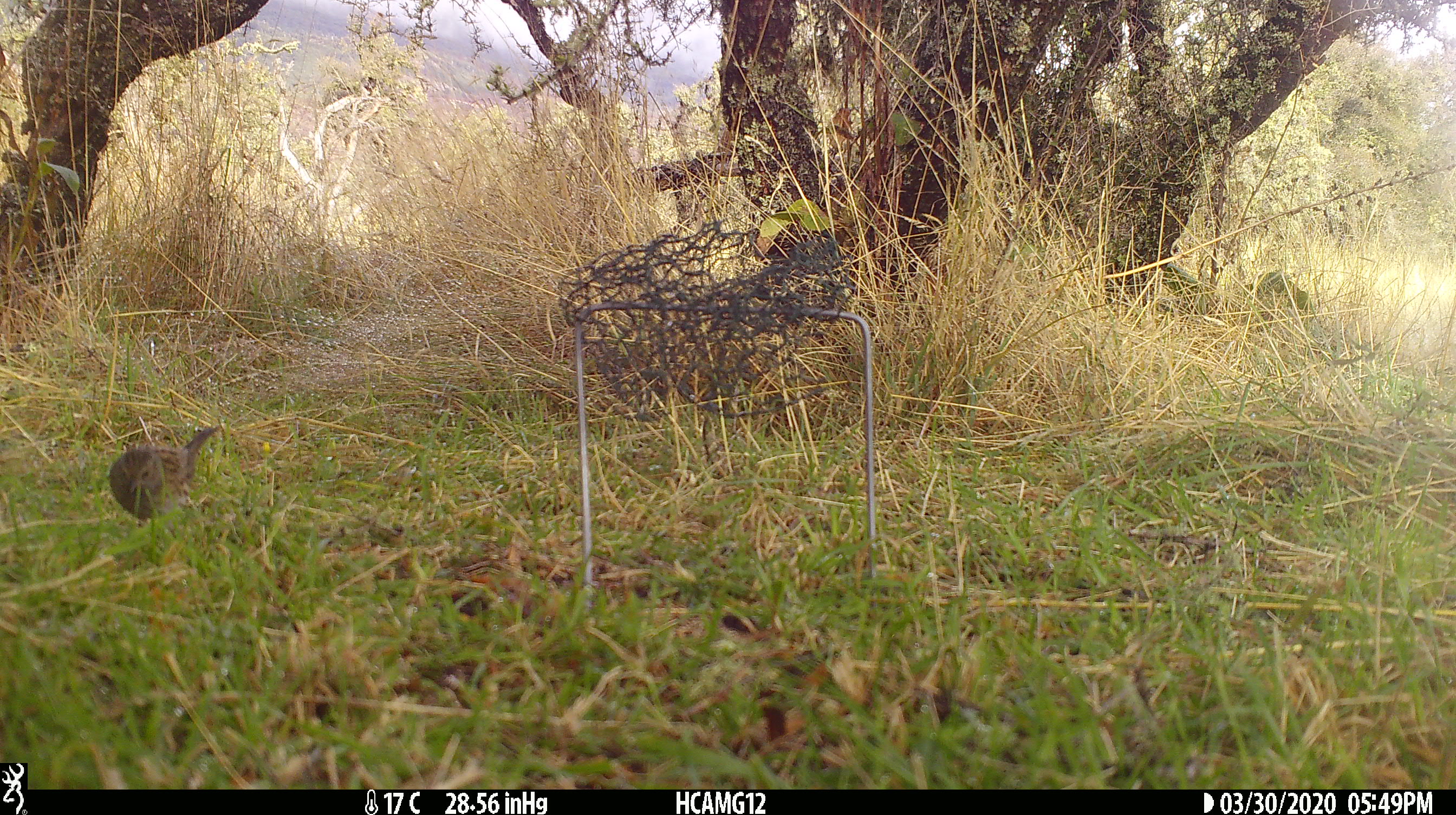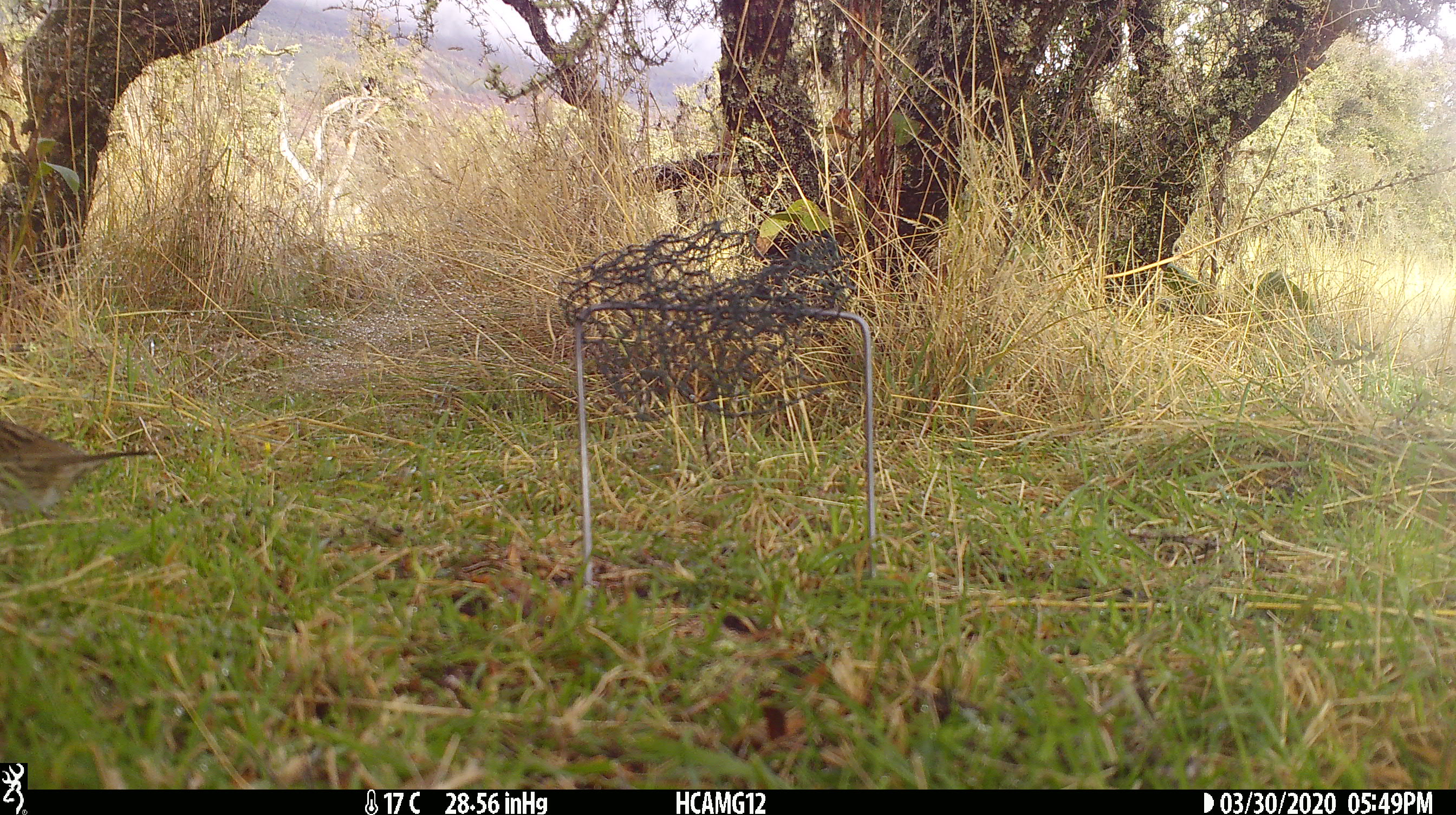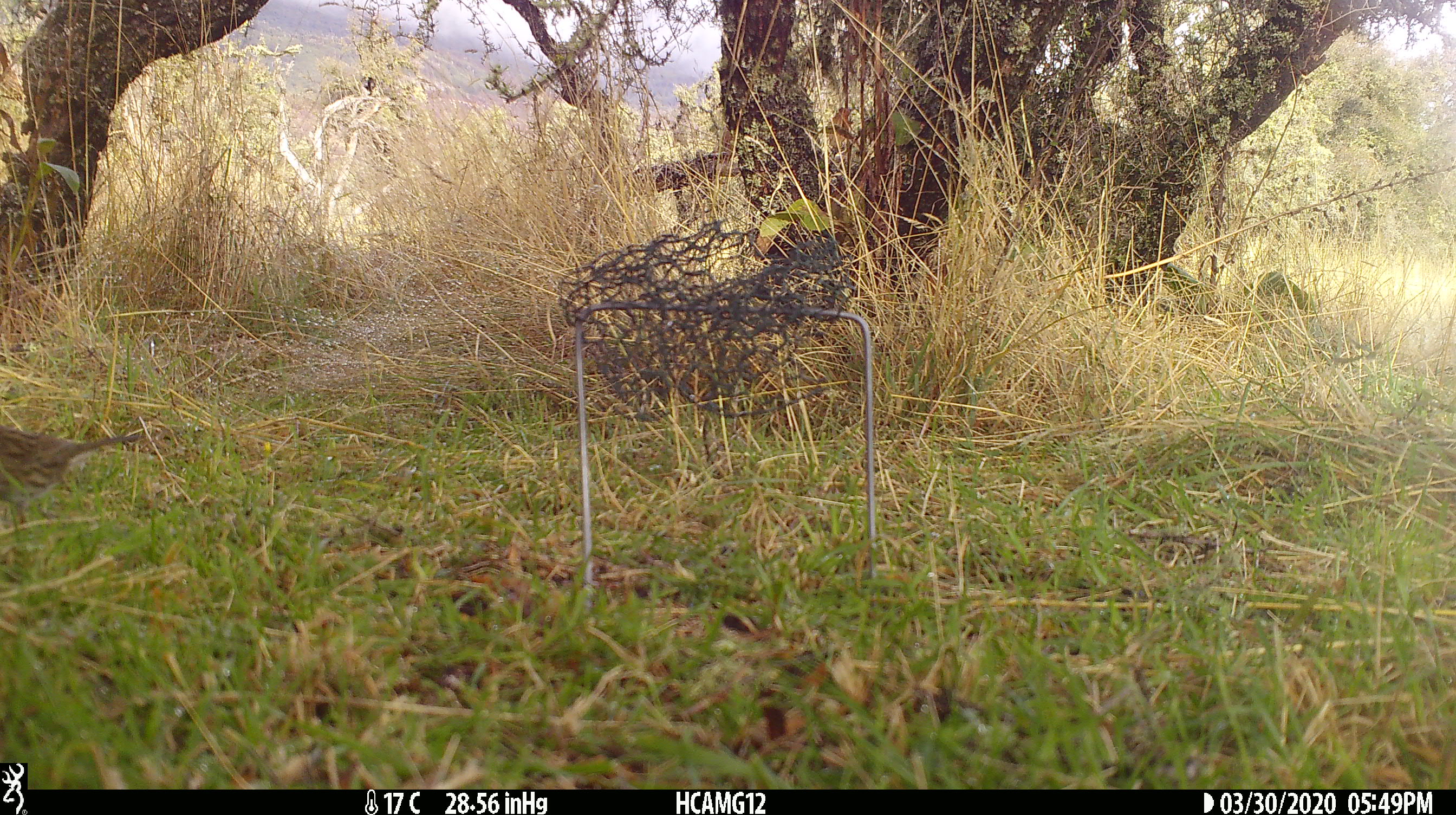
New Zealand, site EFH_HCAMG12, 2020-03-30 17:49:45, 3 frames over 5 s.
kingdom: Animalia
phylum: Chordata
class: Aves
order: Passeriformes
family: Prunellidae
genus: Prunella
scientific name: Prunella modularis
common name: dunnock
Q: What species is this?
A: Dunnock (Prunella modularis).